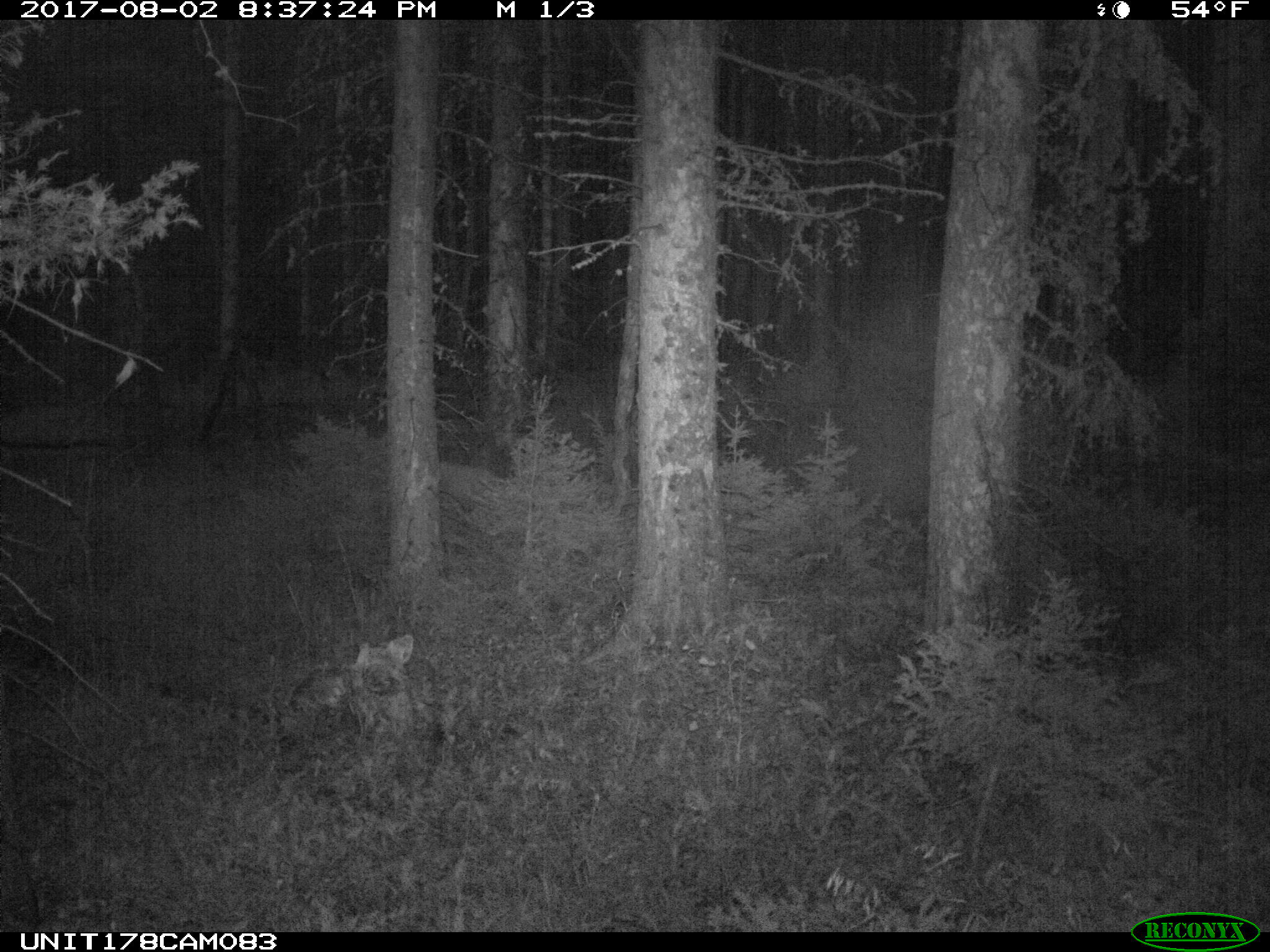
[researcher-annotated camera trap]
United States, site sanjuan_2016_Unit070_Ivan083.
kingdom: Animalia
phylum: Chordata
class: Mammalia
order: Artiodactyla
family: Cervidae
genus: Odocoileus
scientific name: Odocoileus hemionus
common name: mule deer